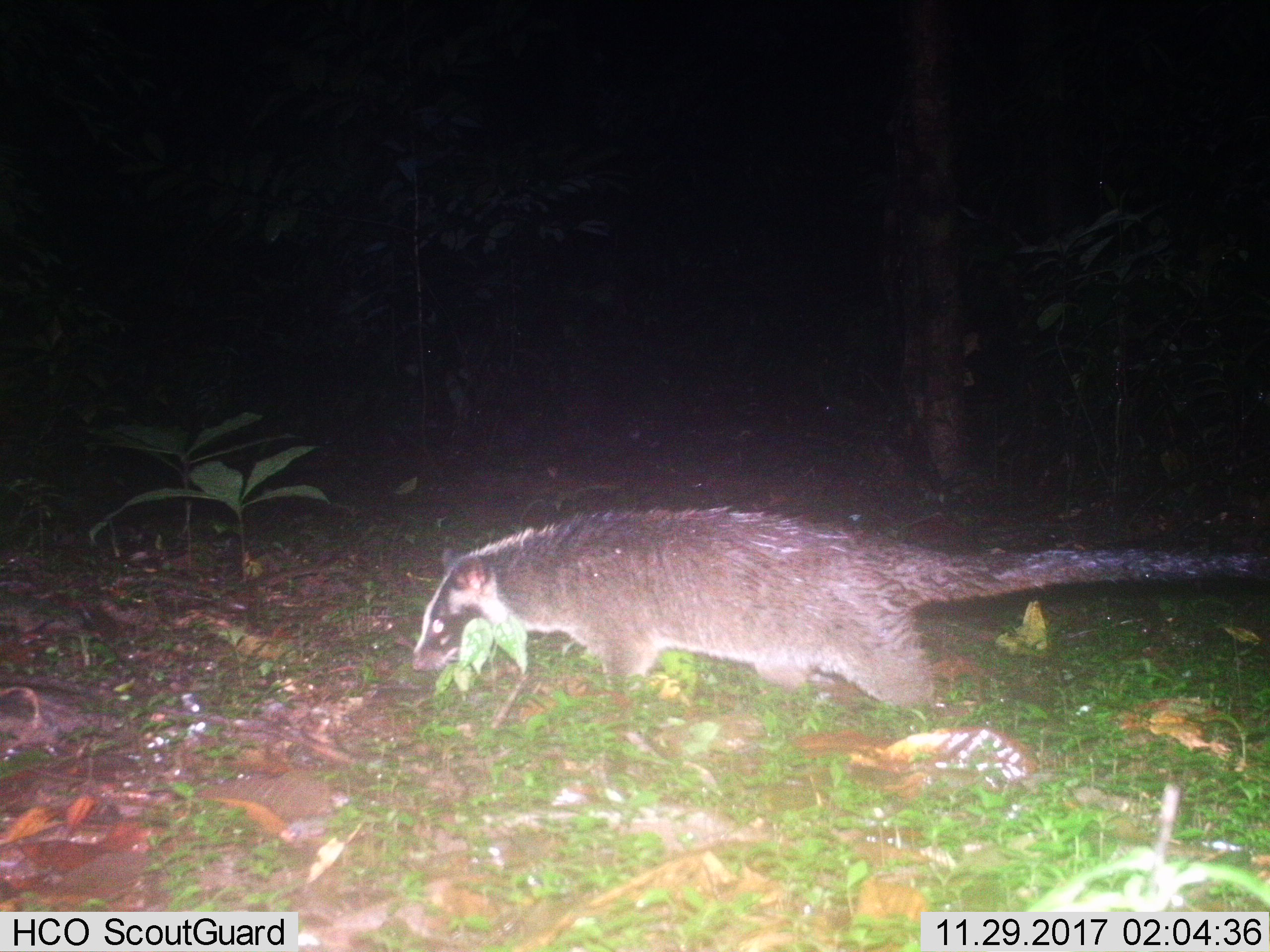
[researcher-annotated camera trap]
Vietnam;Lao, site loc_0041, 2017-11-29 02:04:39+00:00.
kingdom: Animalia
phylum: Chordata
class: Mammalia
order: Carnivora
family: Viverridae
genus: Paguma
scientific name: Paguma larvata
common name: masked palm civet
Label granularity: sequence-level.